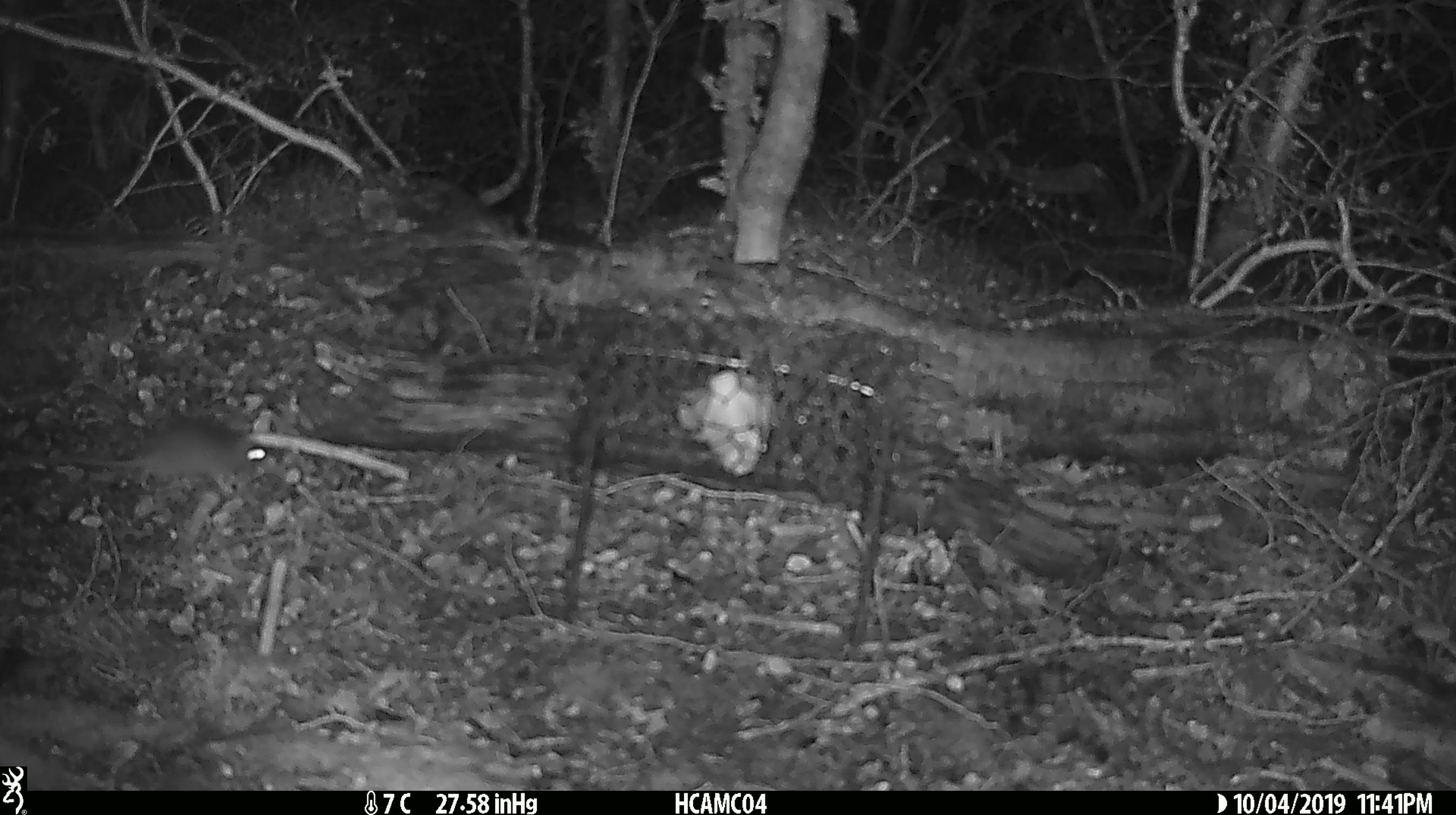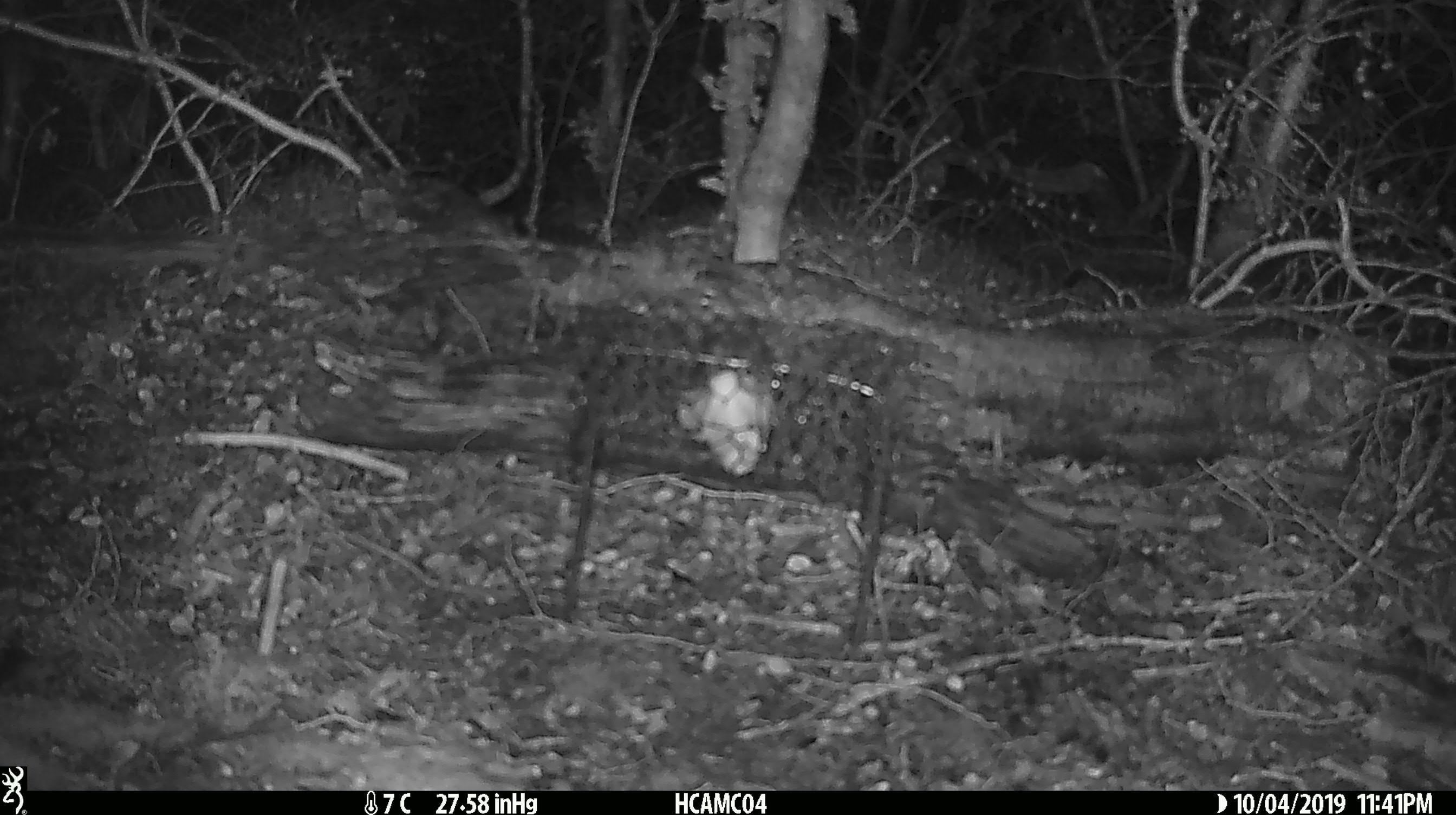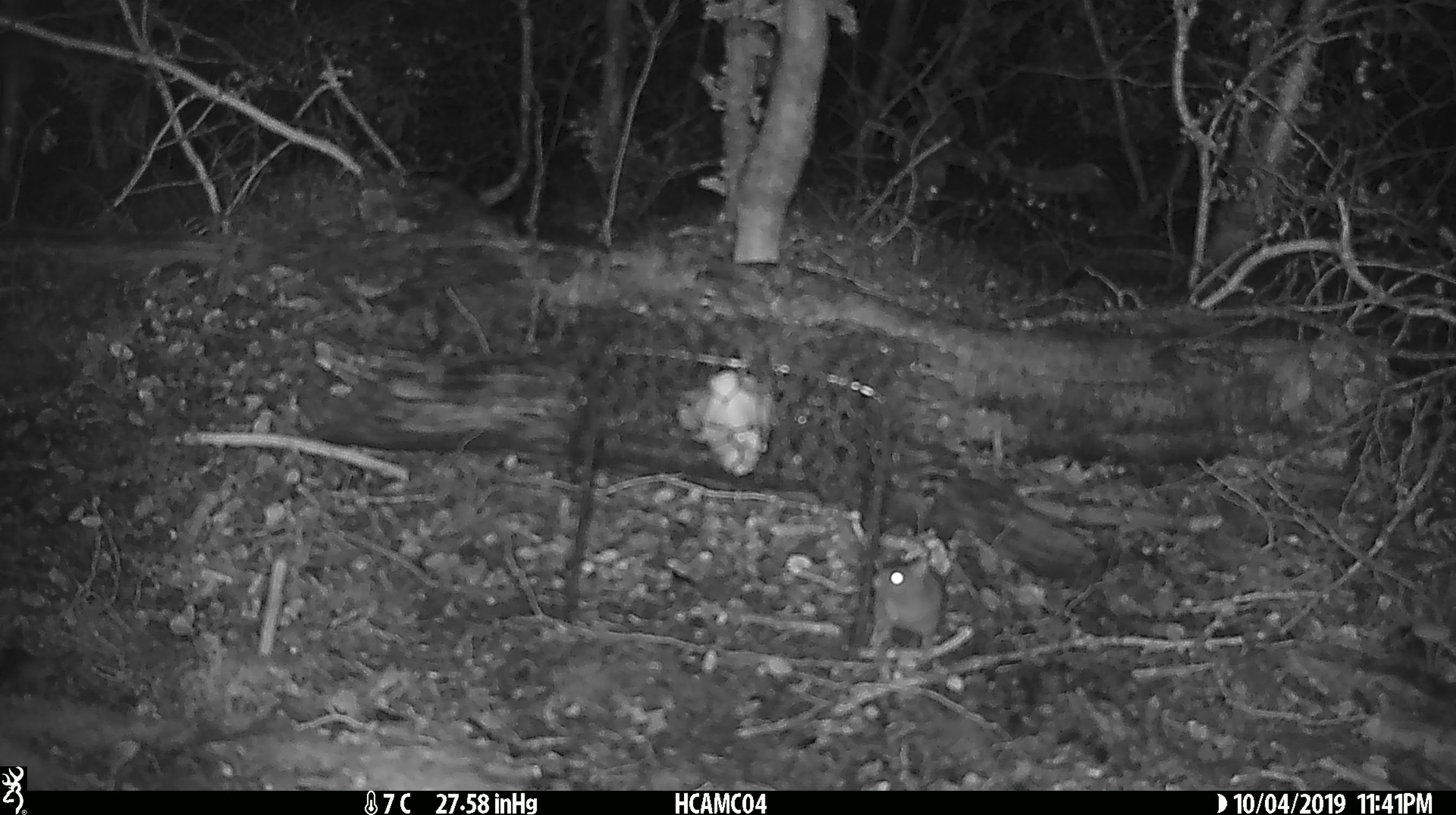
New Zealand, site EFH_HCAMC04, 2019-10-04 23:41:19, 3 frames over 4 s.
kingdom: Animalia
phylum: Chordata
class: Mammalia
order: Rodentia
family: Muridae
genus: Mus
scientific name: Mus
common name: mouse